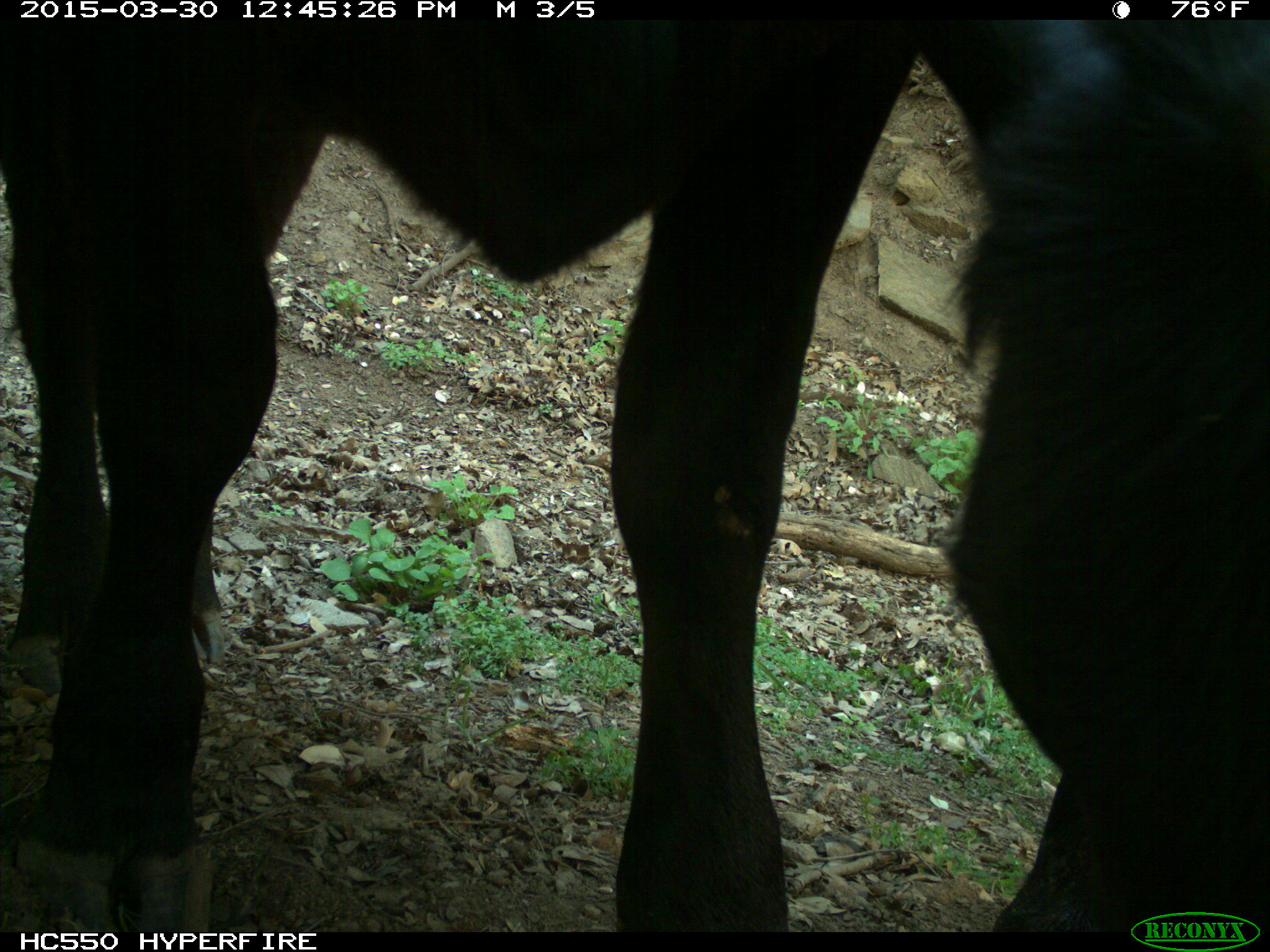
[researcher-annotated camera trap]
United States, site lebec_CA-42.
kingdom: Animalia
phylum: Chordata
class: Mammalia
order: Artiodactyla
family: Bovidae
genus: Bos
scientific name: Bos taurus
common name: domestic cow